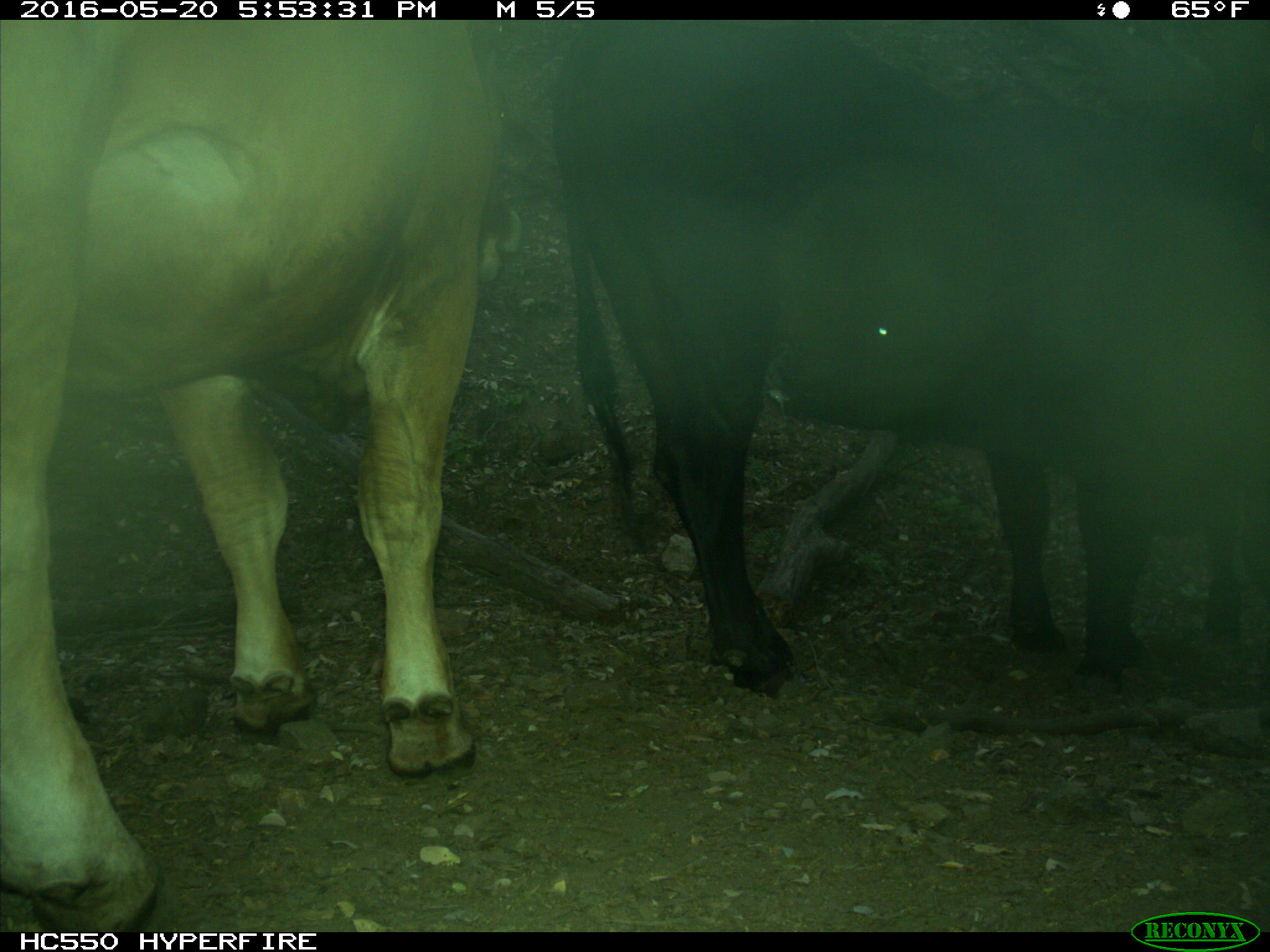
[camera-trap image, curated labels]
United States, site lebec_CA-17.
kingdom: Animalia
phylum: Chordata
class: Mammalia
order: Artiodactyla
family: Bovidae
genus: Bos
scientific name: Bos taurus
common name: domestic cow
Bos taurus (domestic cow).